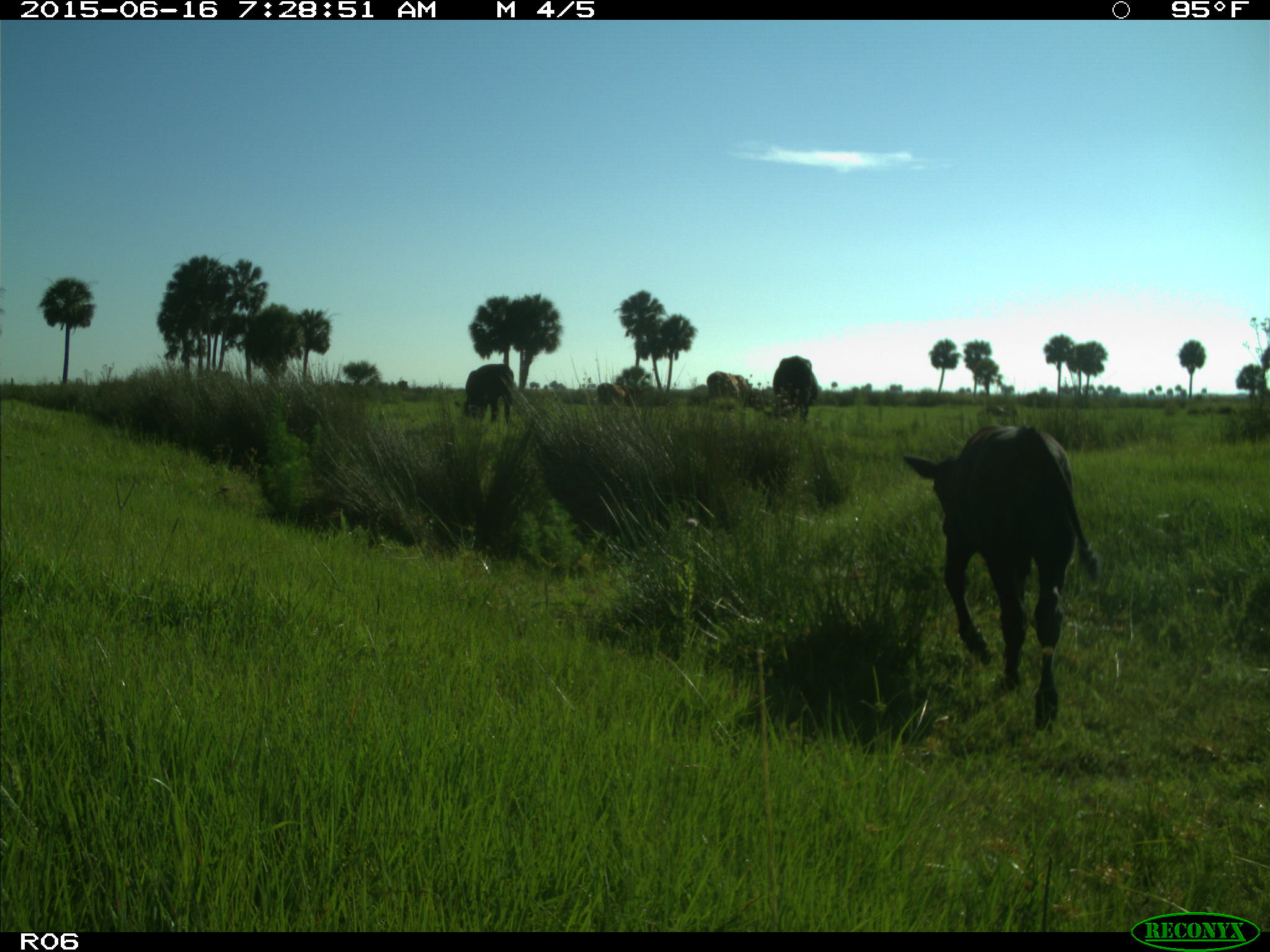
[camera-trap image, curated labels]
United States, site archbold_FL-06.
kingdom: Animalia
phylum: Chordata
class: Mammalia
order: Artiodactyla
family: Bovidae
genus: Bos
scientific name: Bos taurus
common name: domestic cow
Bos taurus (domestic cow).